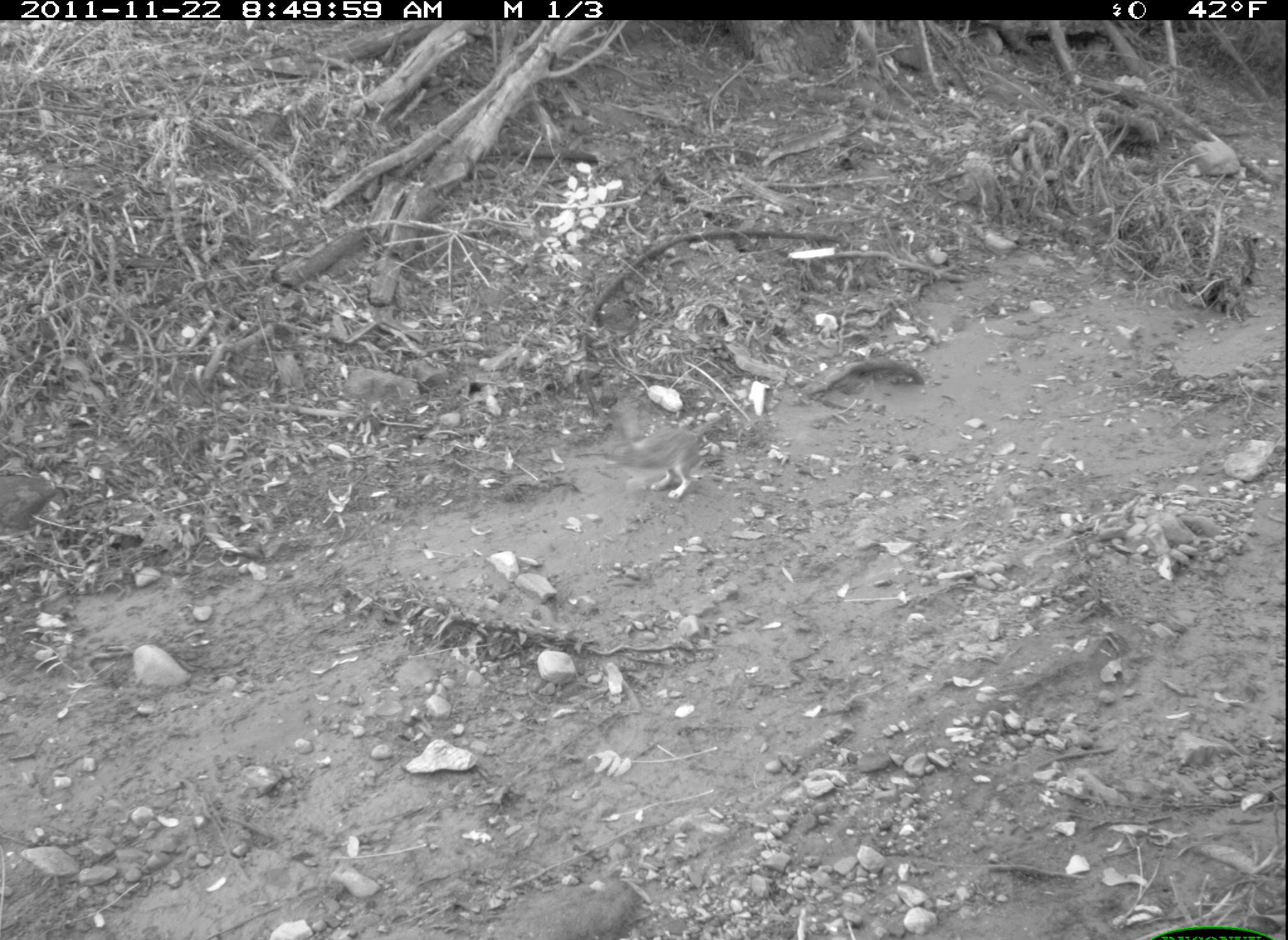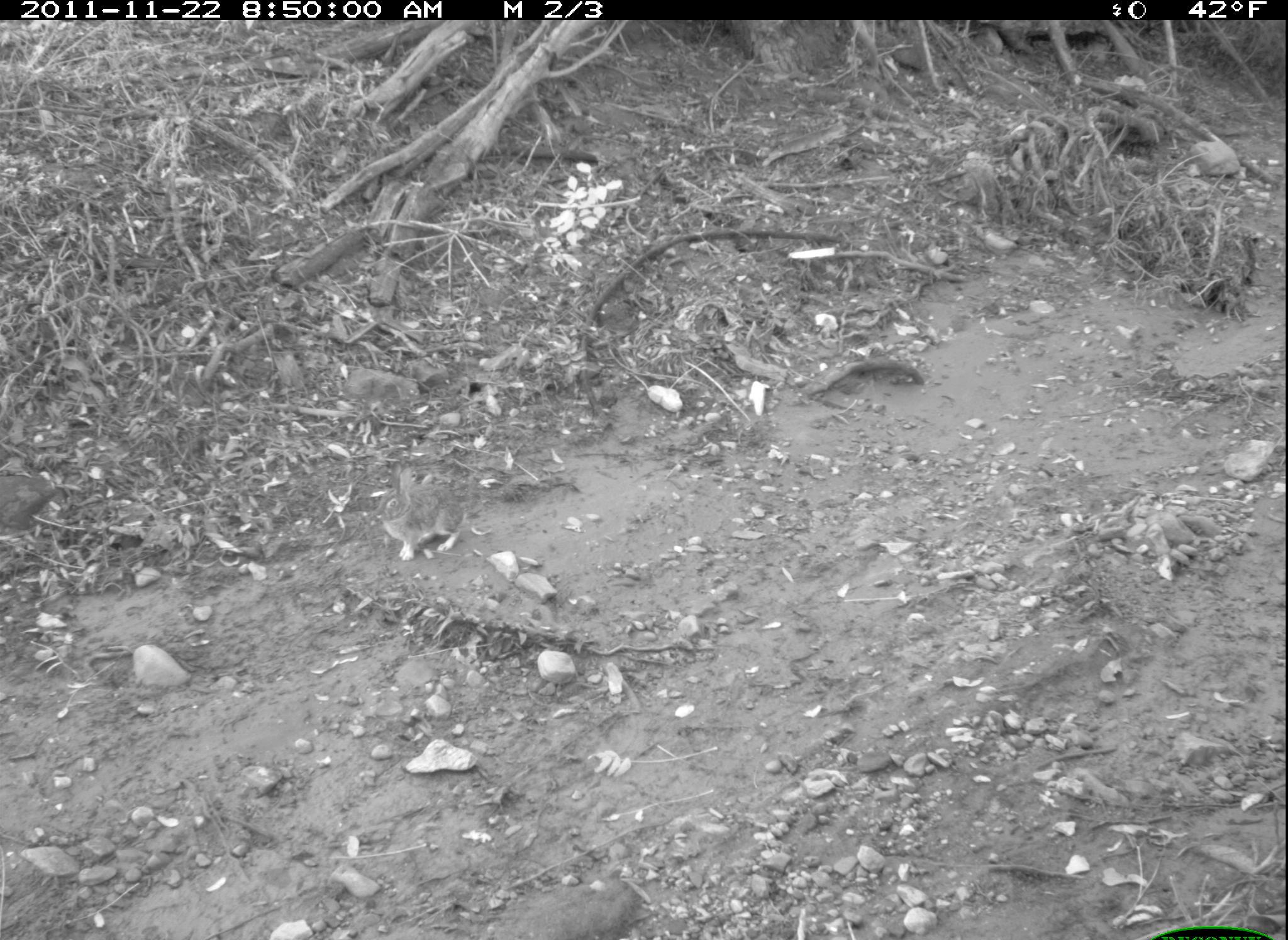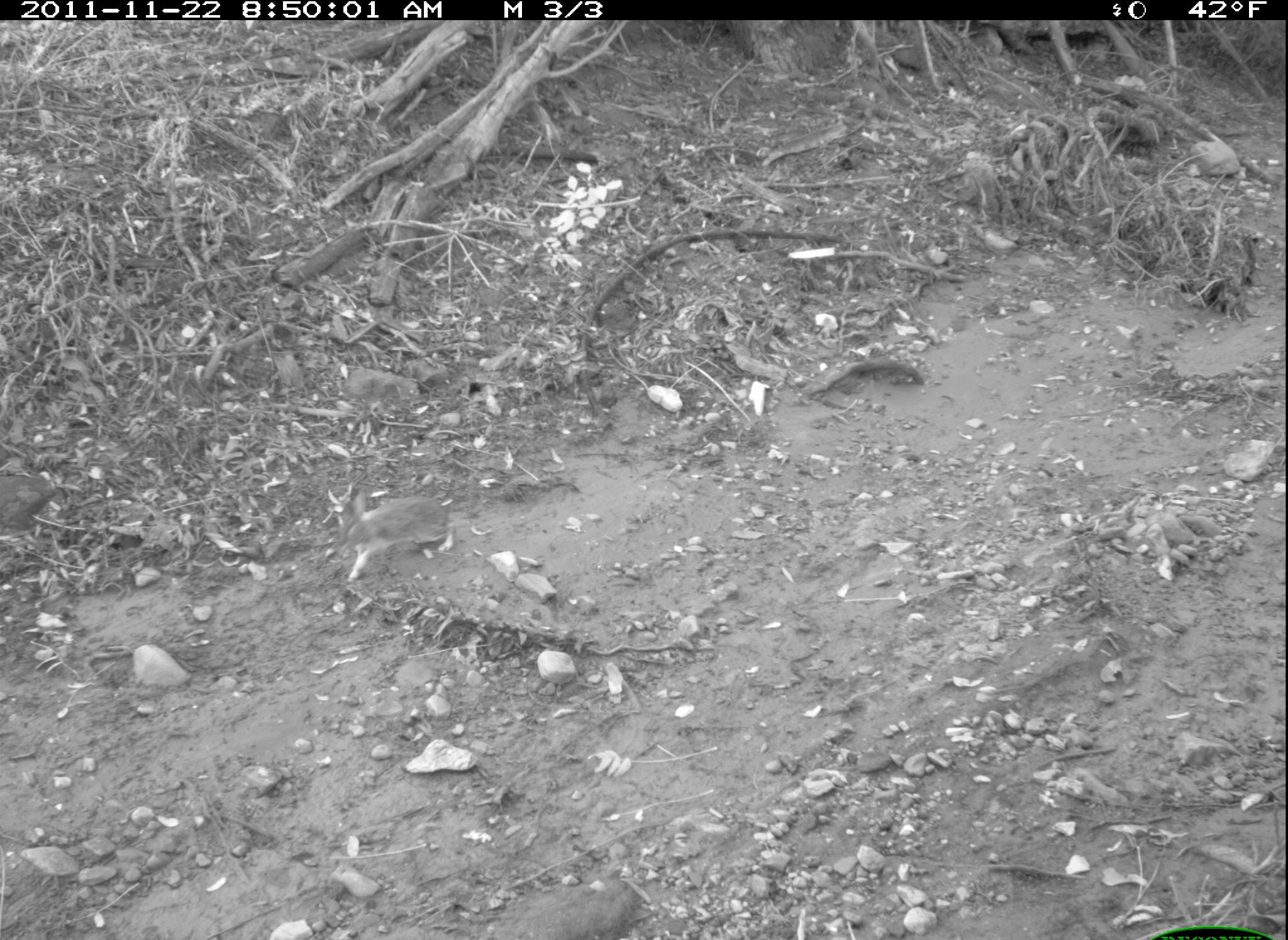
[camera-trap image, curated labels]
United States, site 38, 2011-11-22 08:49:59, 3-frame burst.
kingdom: Animalia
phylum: Chordata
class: Mammalia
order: Lagomorpha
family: Leporidae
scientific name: Leporidae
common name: rabbits and hares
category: rabbit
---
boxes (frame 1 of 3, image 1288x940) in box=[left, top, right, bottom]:
rabbit: box=[586, 387, 741, 525]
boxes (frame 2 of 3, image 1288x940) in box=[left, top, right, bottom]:
rabbit: box=[365, 459, 499, 562]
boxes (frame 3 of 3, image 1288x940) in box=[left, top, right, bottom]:
rabbit: box=[328, 477, 464, 596]